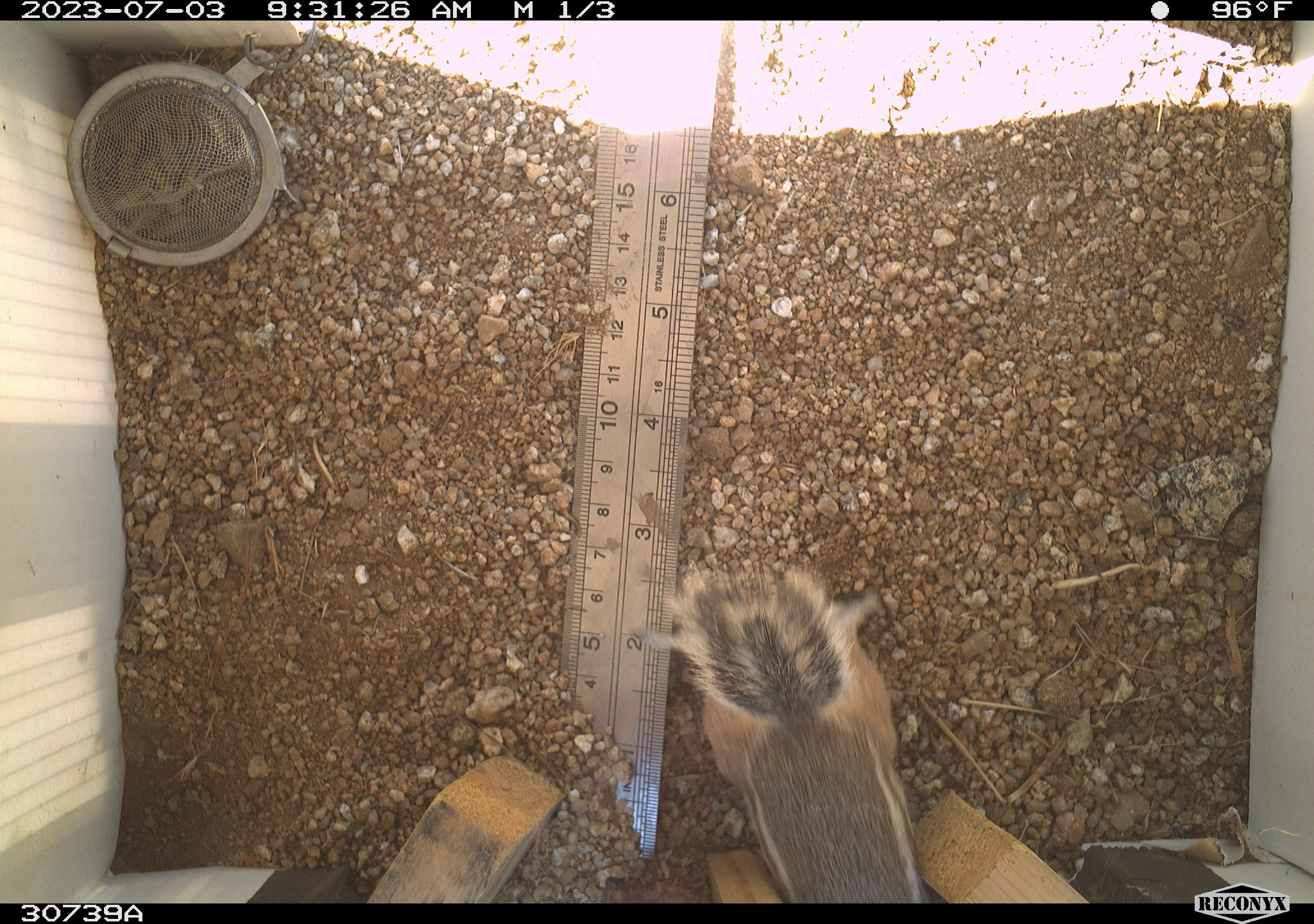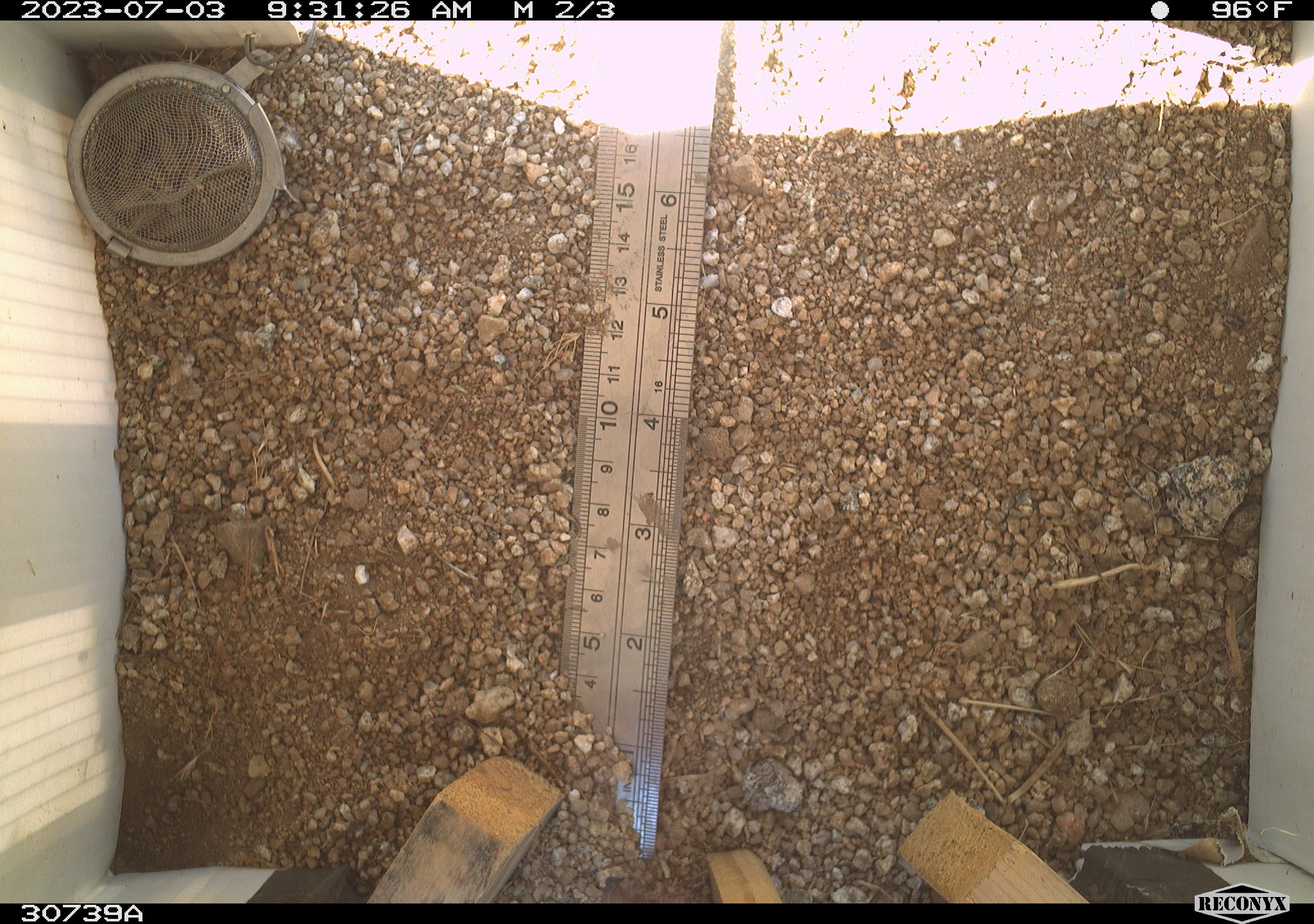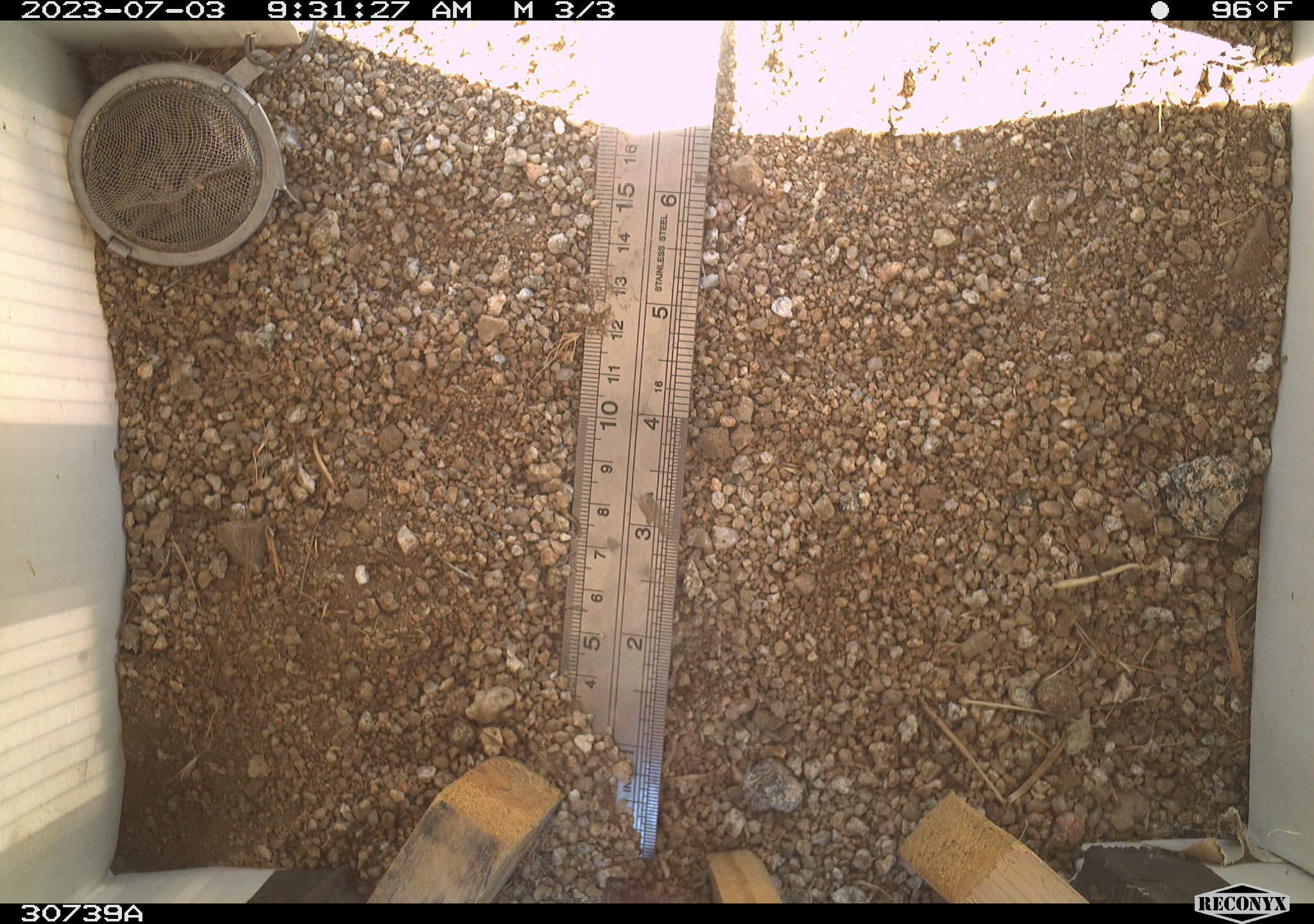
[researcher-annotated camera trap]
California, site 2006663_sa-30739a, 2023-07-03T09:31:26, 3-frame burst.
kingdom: Animalia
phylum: Chordata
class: Mammalia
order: Rodentia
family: Sciuridae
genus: Ammospermophilus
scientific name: Ammospermophilus leucurus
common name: white-tailed antelope squirrel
White-tailed antelope squirrel (Ammospermophilus leucurus).